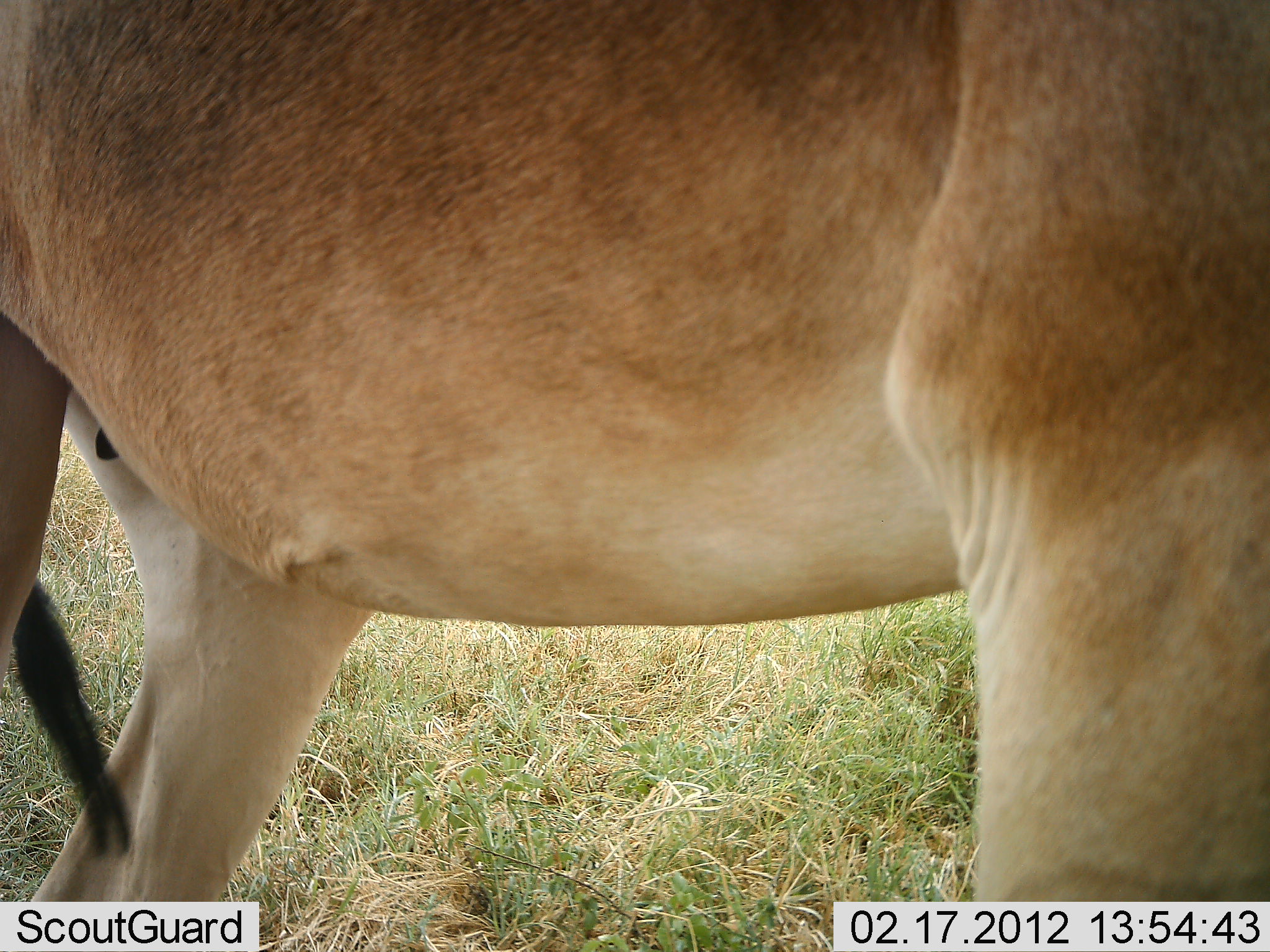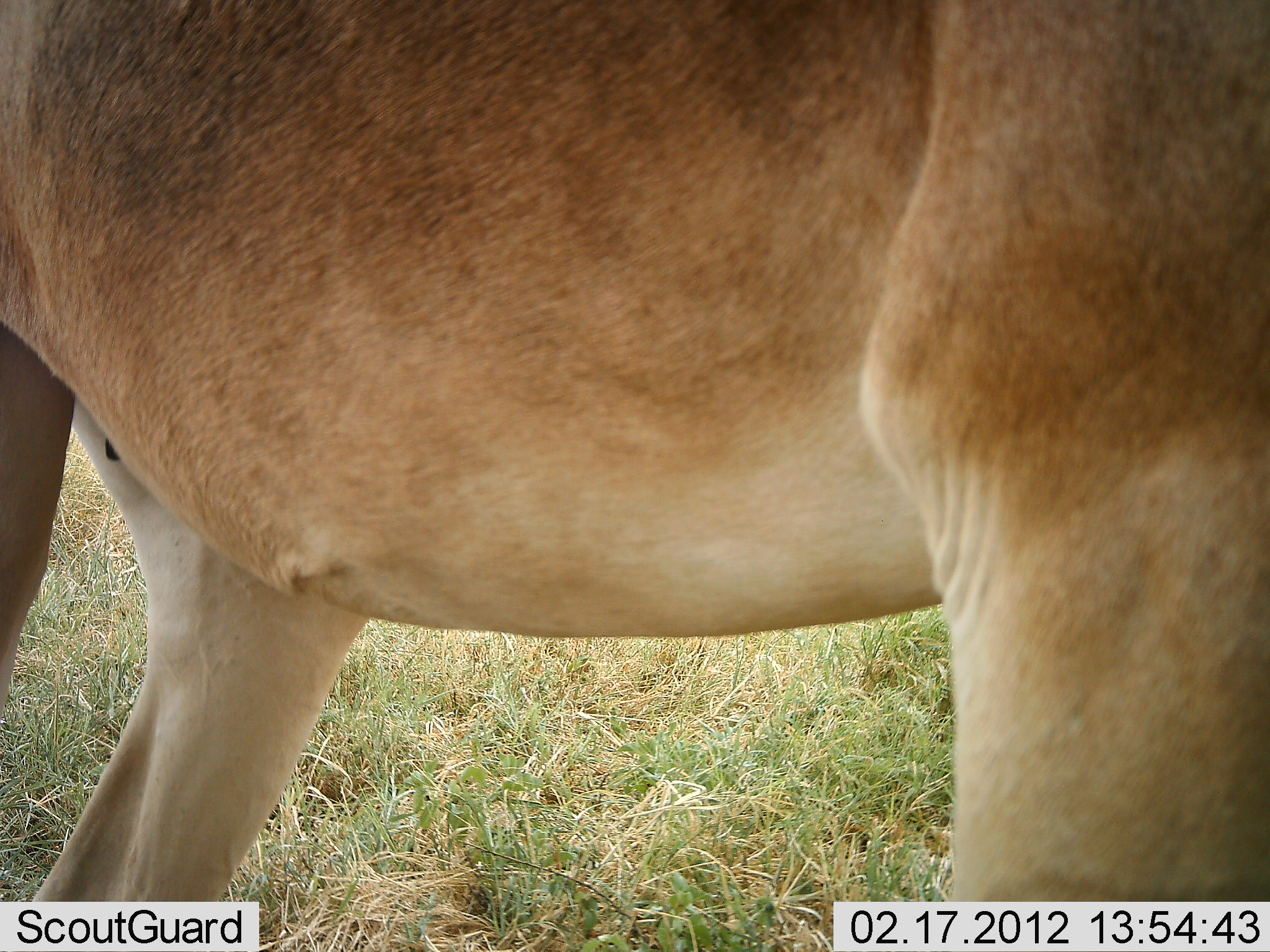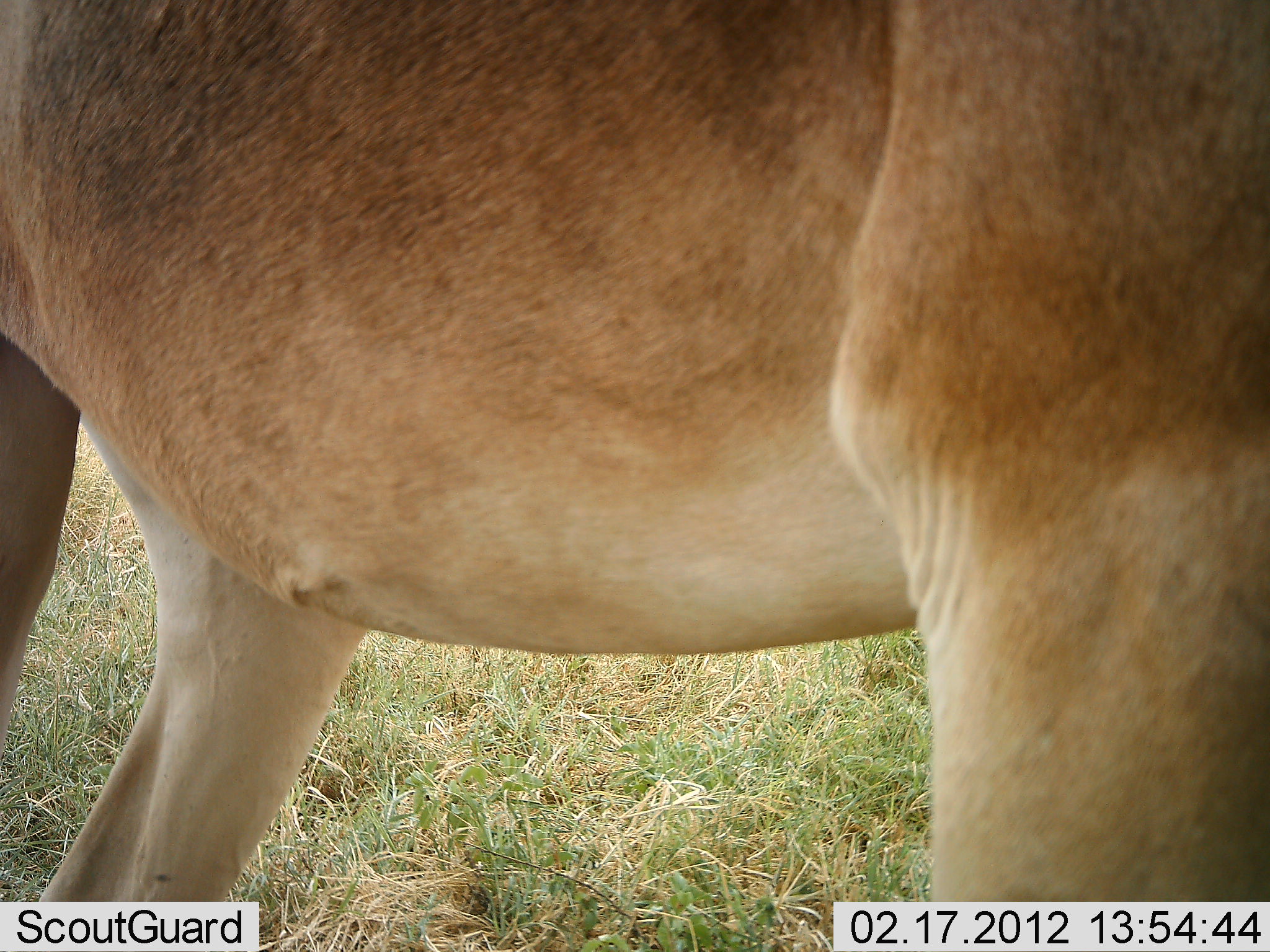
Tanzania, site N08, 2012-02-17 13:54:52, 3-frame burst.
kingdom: Animalia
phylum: Chordata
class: Mammalia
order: Artiodactyla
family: Bovidae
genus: Alcelaphus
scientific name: Alcelaphus buselaphus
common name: hartebeest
Hartebeest (Alcelaphus buselaphus), count 1. Behavior (volunteer vote fractions): standing 100%, resting 0%, moving 0%, interacting 0%. Young present (vote fraction): 0%. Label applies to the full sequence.